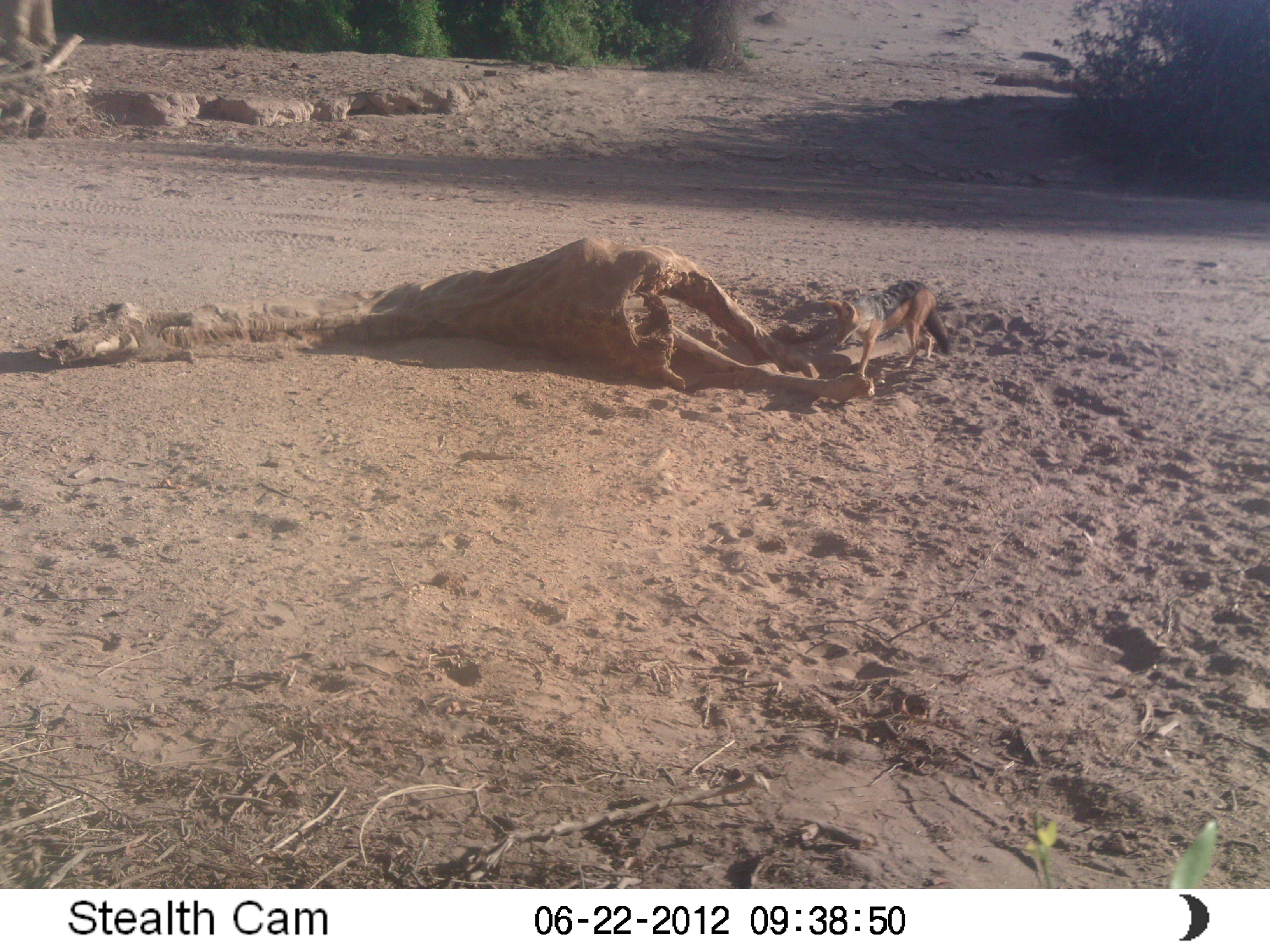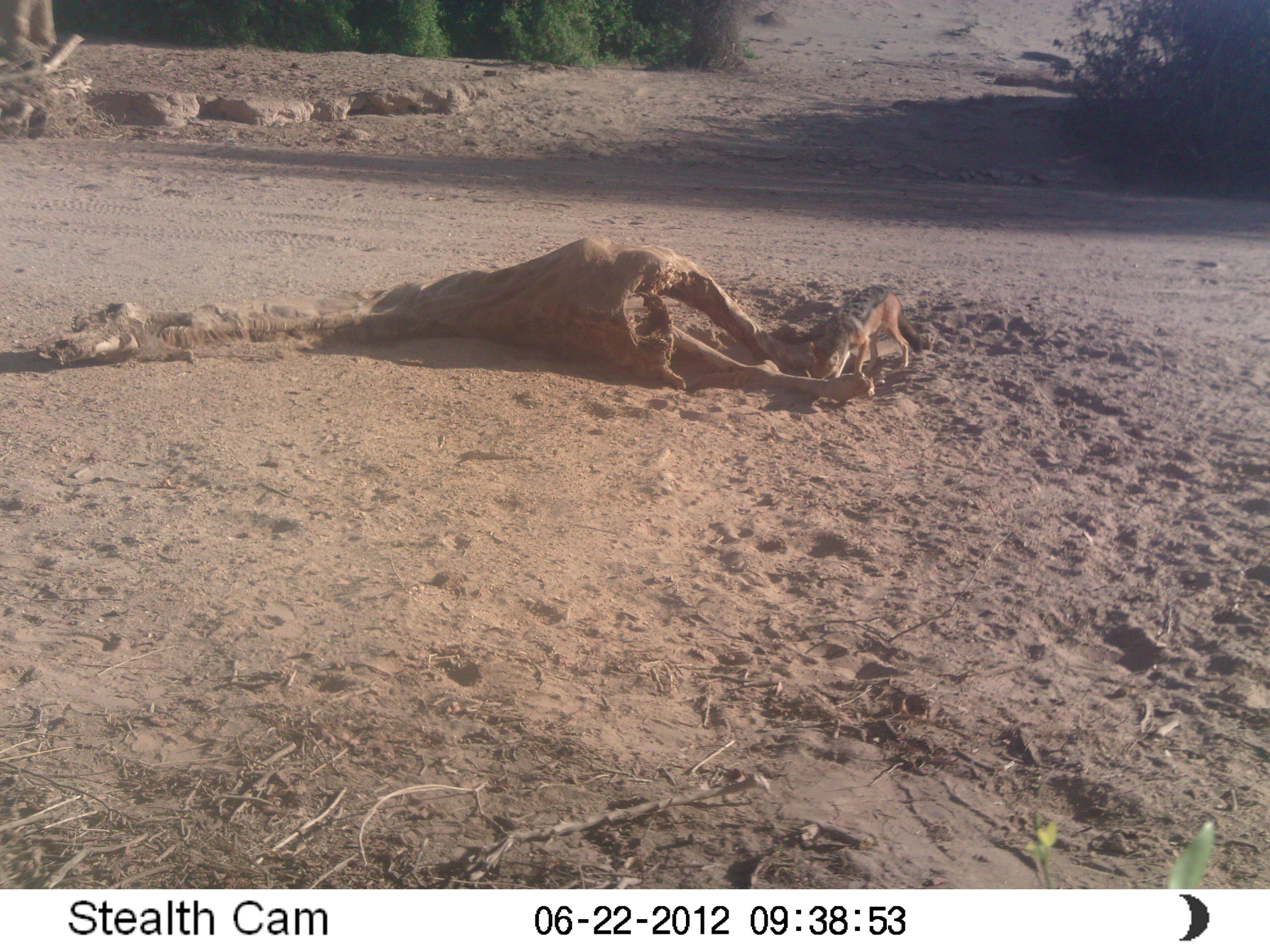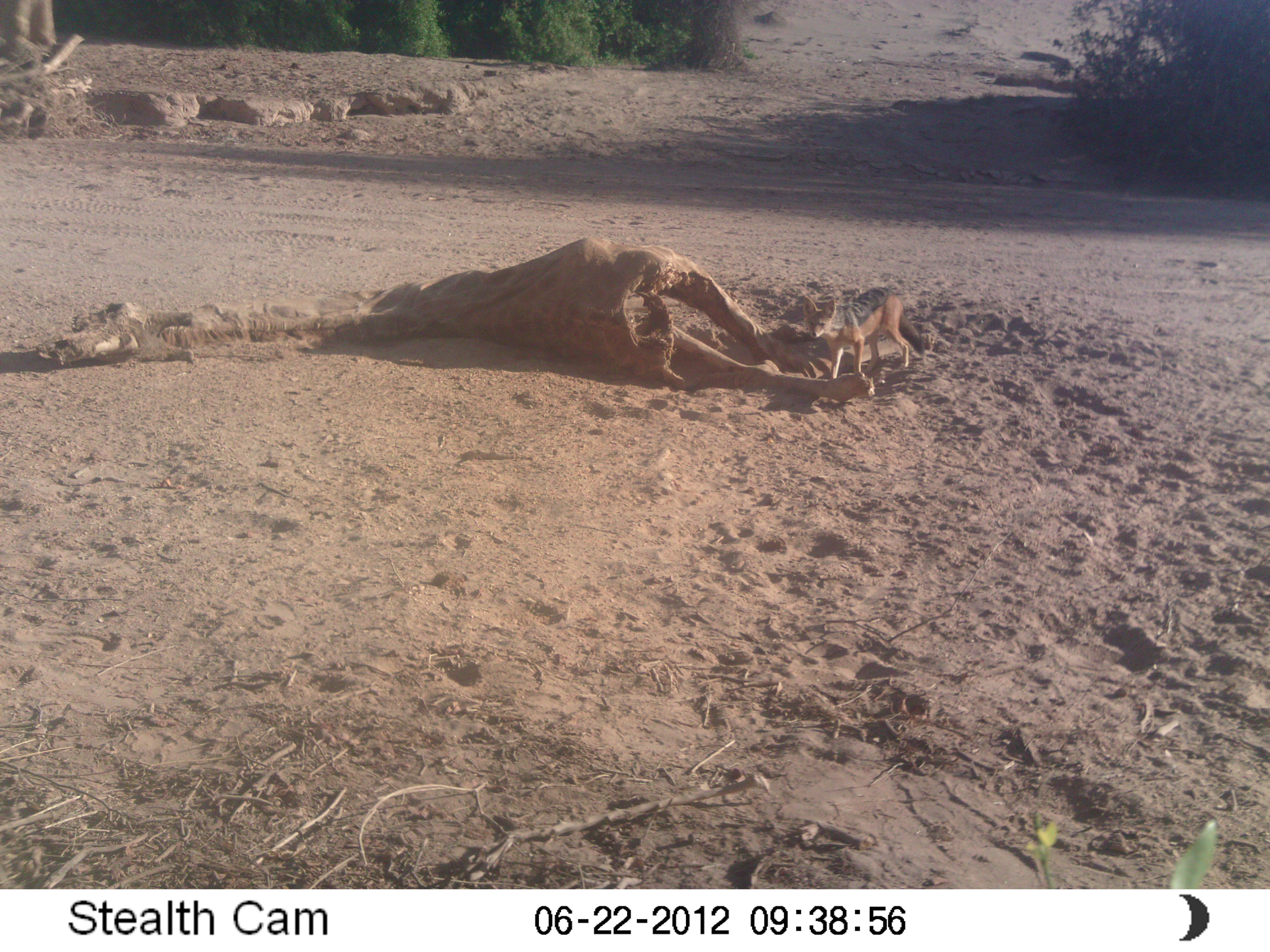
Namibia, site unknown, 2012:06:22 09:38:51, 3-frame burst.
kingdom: Animalia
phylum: Chordata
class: Mammalia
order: Carnivora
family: Canidae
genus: Lupulella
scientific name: Lupulella mesomelas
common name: black-backed jackal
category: canis mesomelas